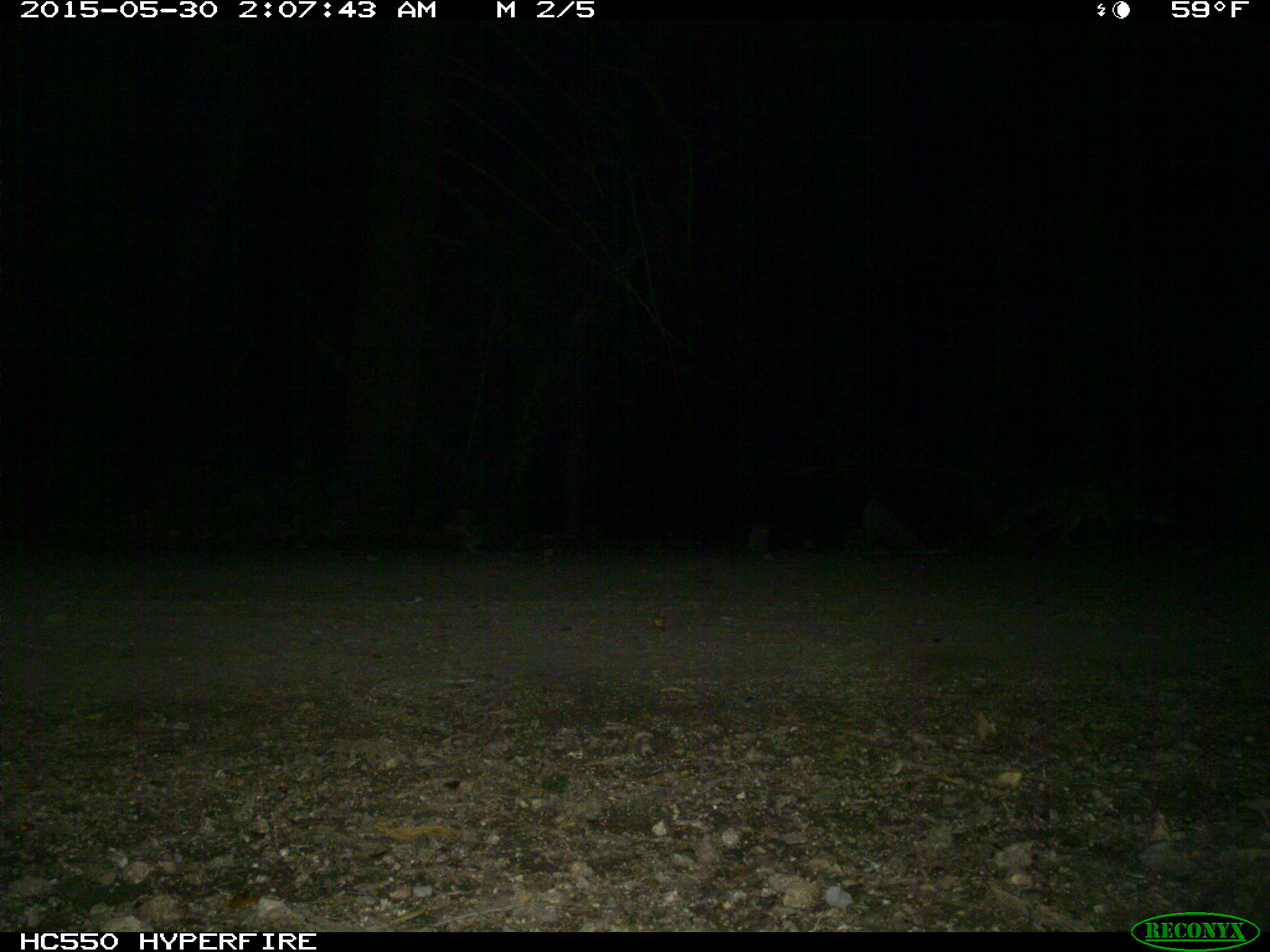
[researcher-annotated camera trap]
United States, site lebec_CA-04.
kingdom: Animalia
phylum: Chordata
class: Mammalia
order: Carnivora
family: Canidae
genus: Urocyon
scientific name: Urocyon cinereoargenteus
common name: gray fox